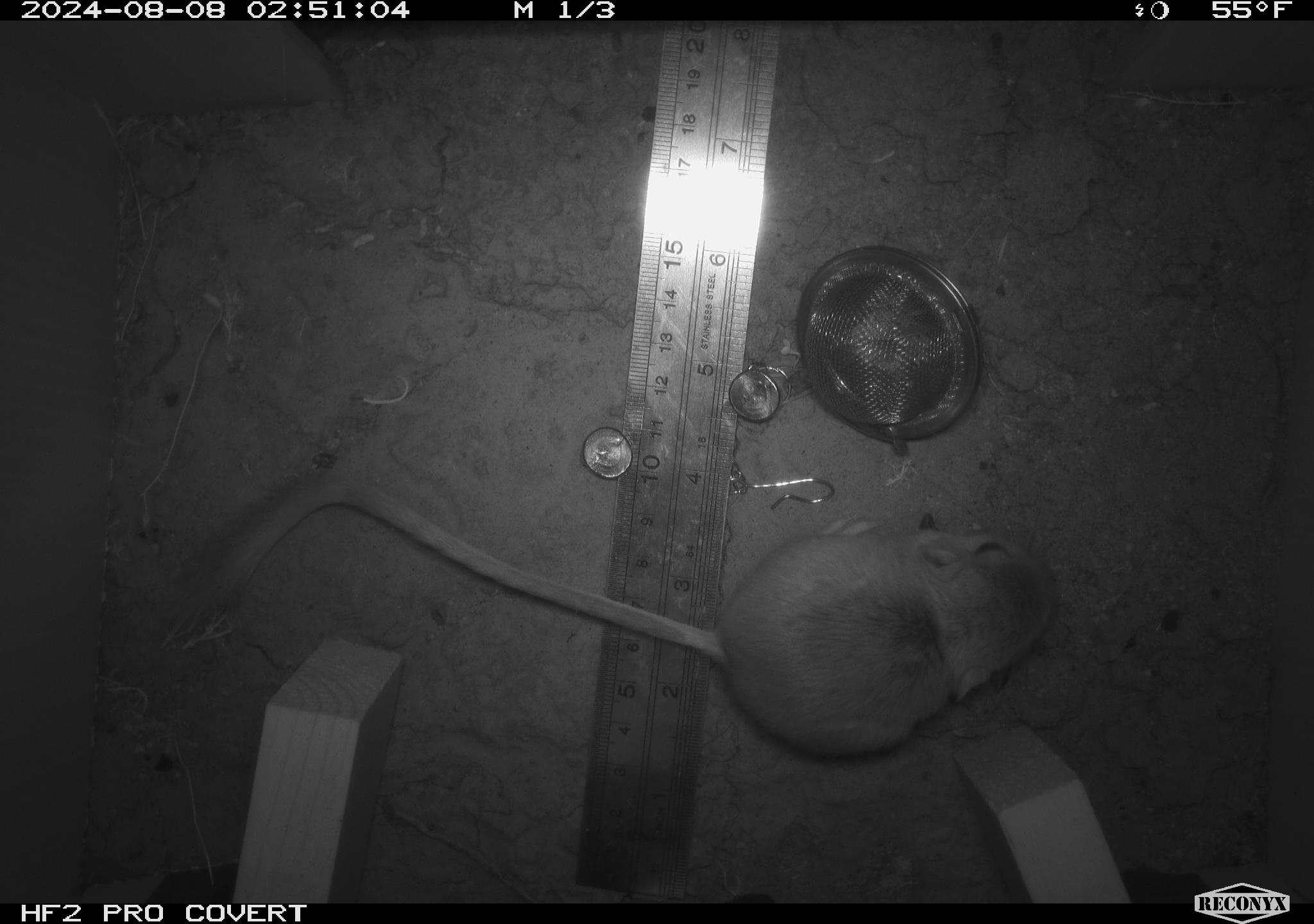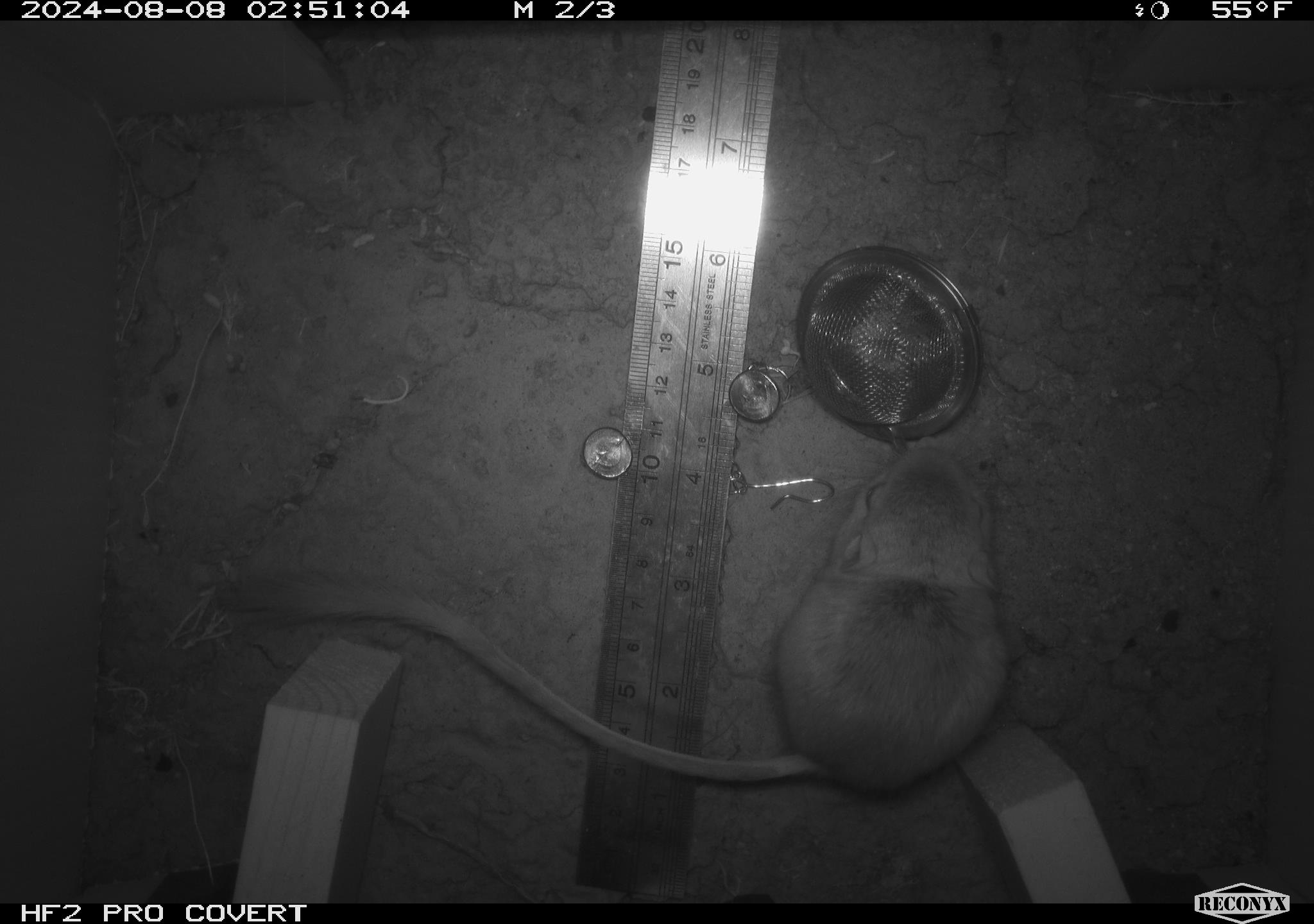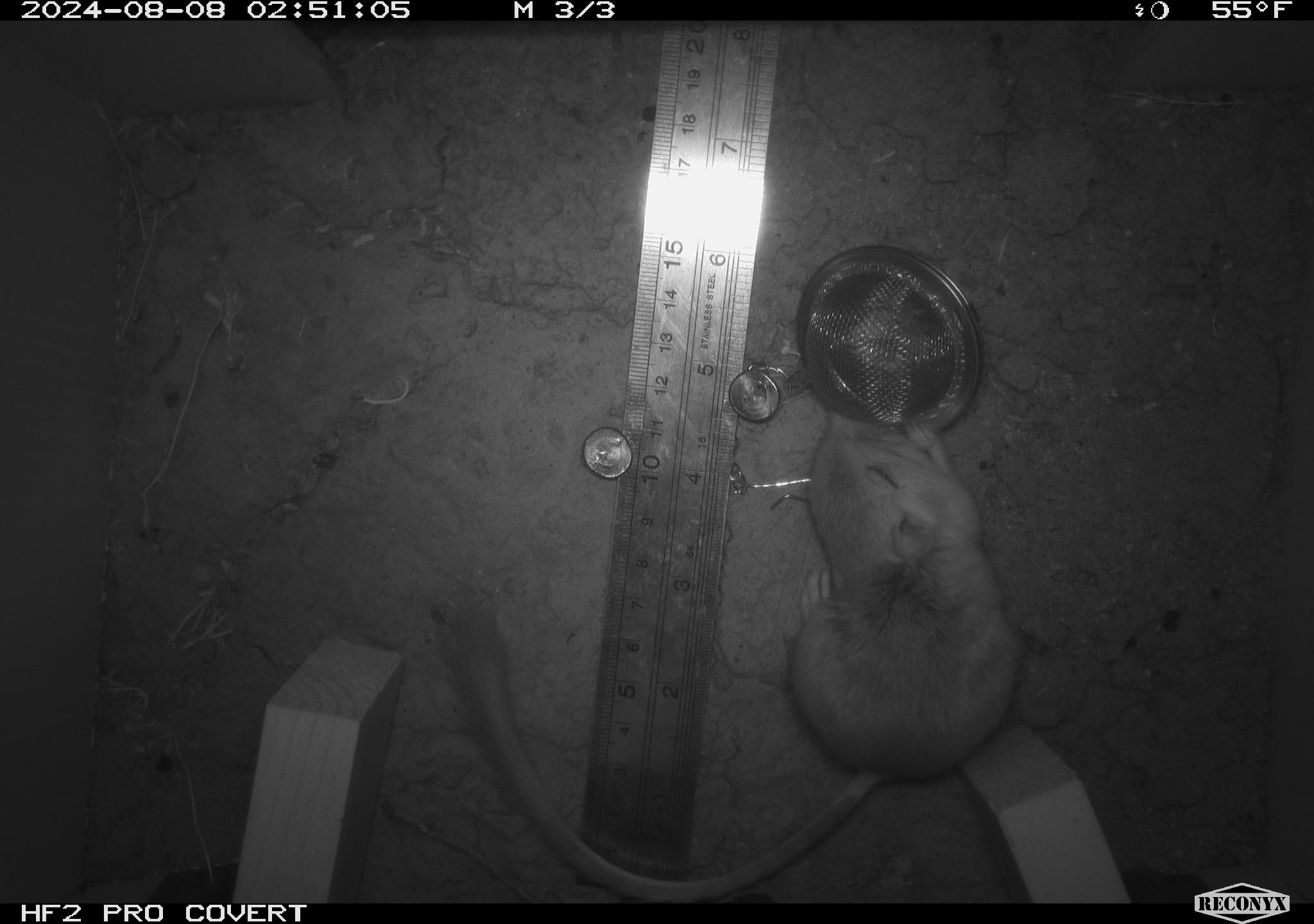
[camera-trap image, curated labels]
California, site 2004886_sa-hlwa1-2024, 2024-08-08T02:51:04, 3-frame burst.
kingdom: Animalia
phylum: Chordata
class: Mammalia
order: Rodentia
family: Heteromyidae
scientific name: Heteromyidae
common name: kangaroo rats and pocket mice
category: heteromyidae family